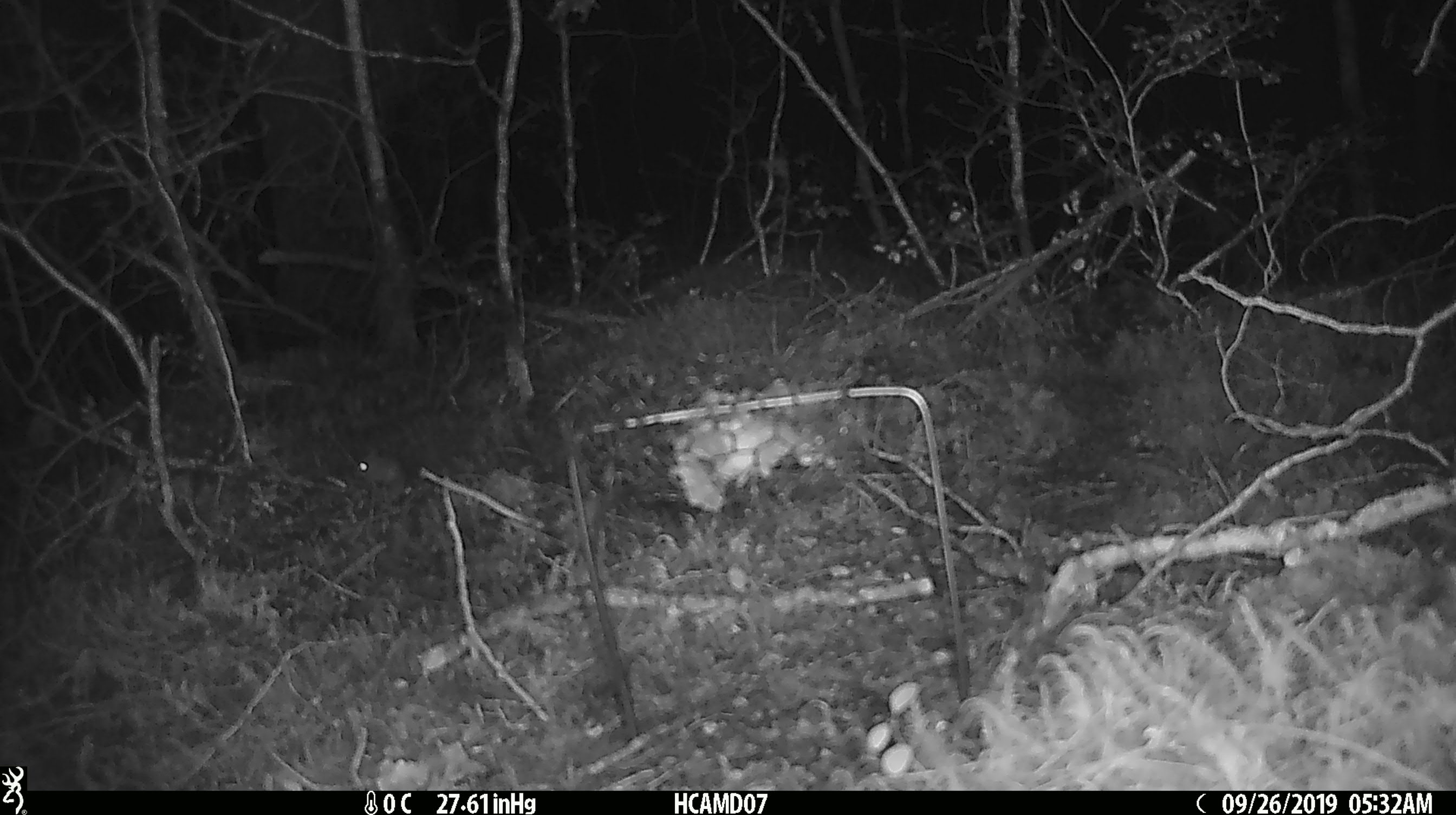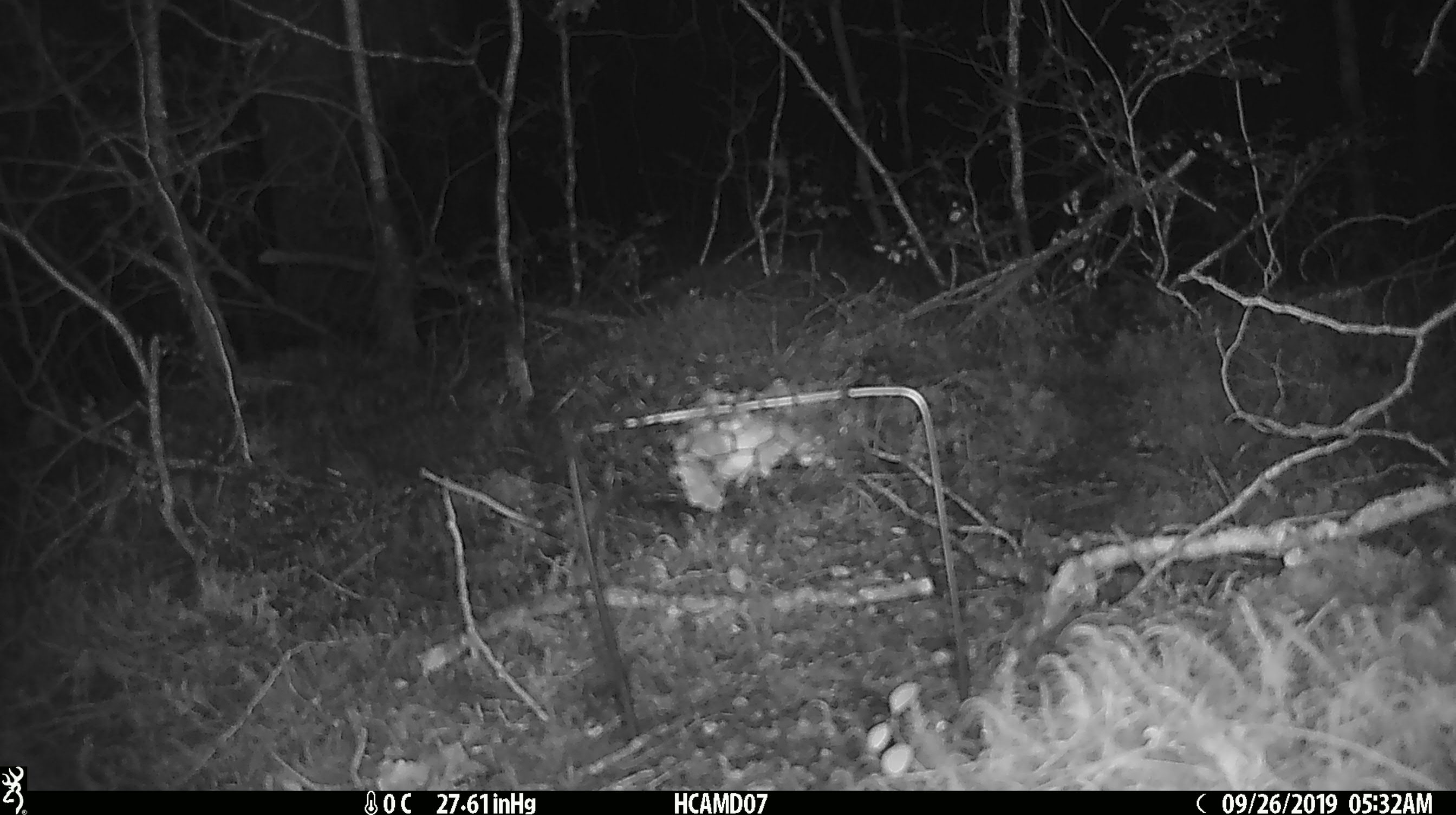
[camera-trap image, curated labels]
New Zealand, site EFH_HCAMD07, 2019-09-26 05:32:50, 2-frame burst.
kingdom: Animalia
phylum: Chordata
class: Mammalia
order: Rodentia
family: Muridae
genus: Mus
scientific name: Mus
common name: mouse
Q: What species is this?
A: Mouse (Mus).